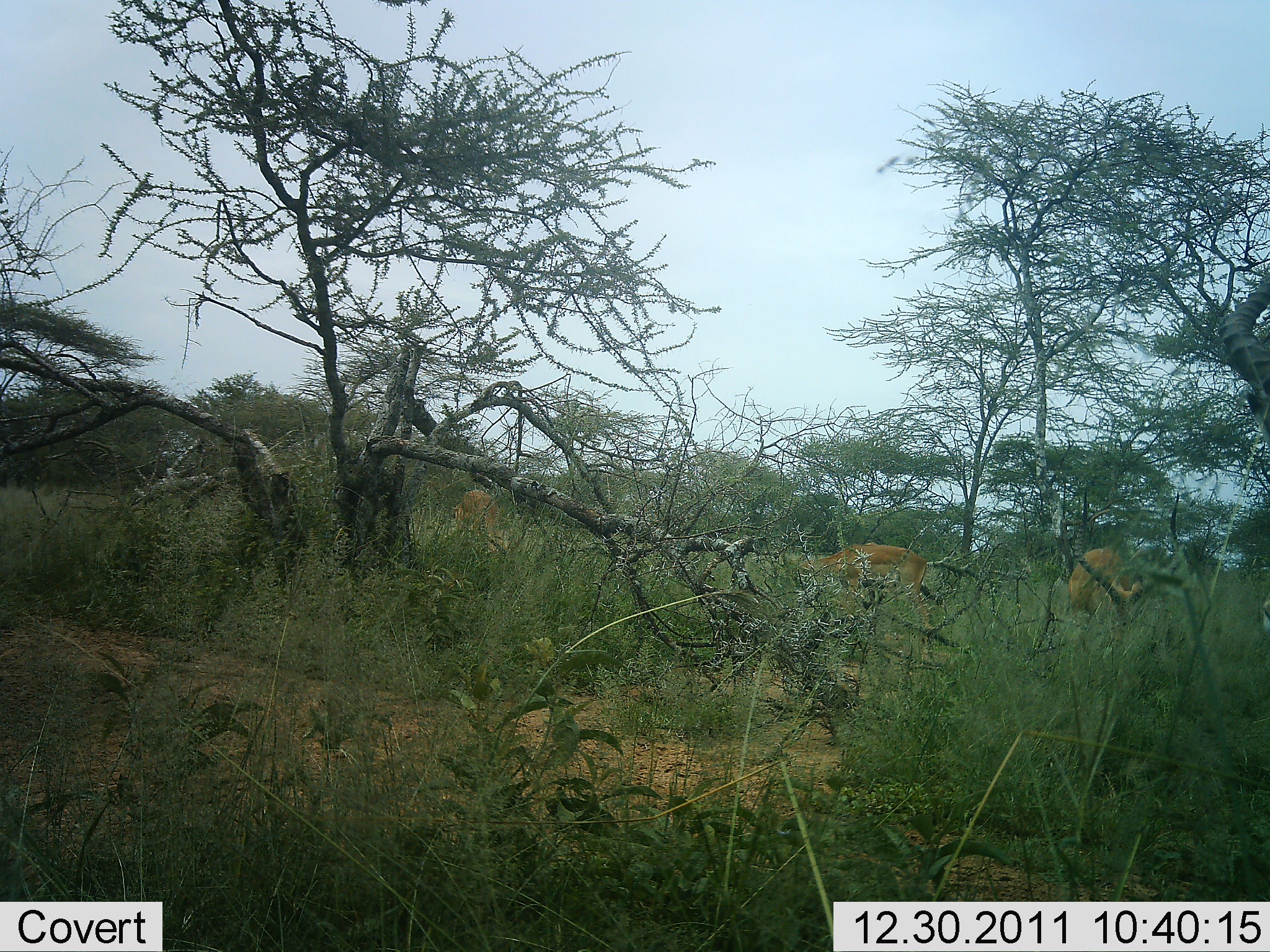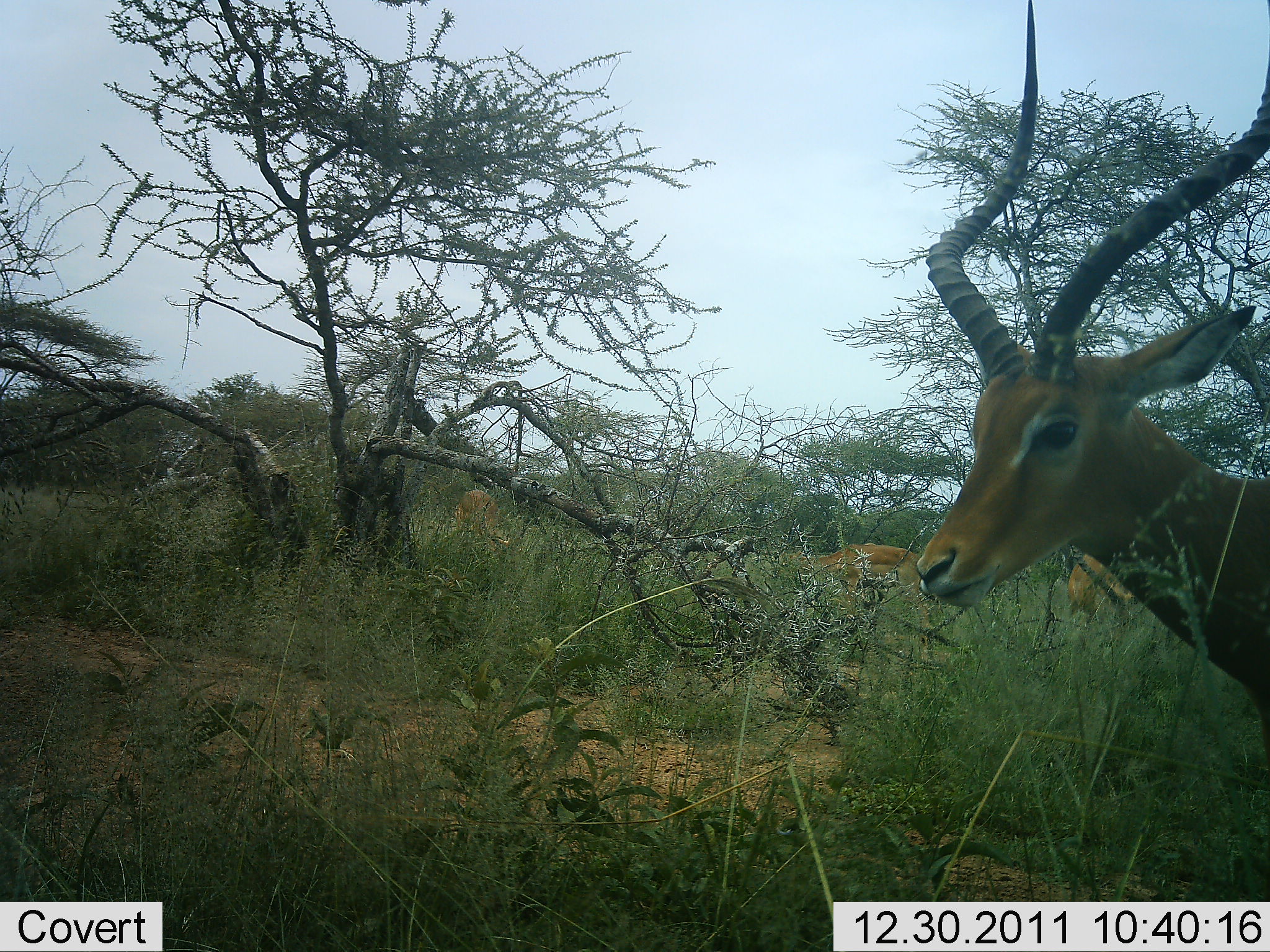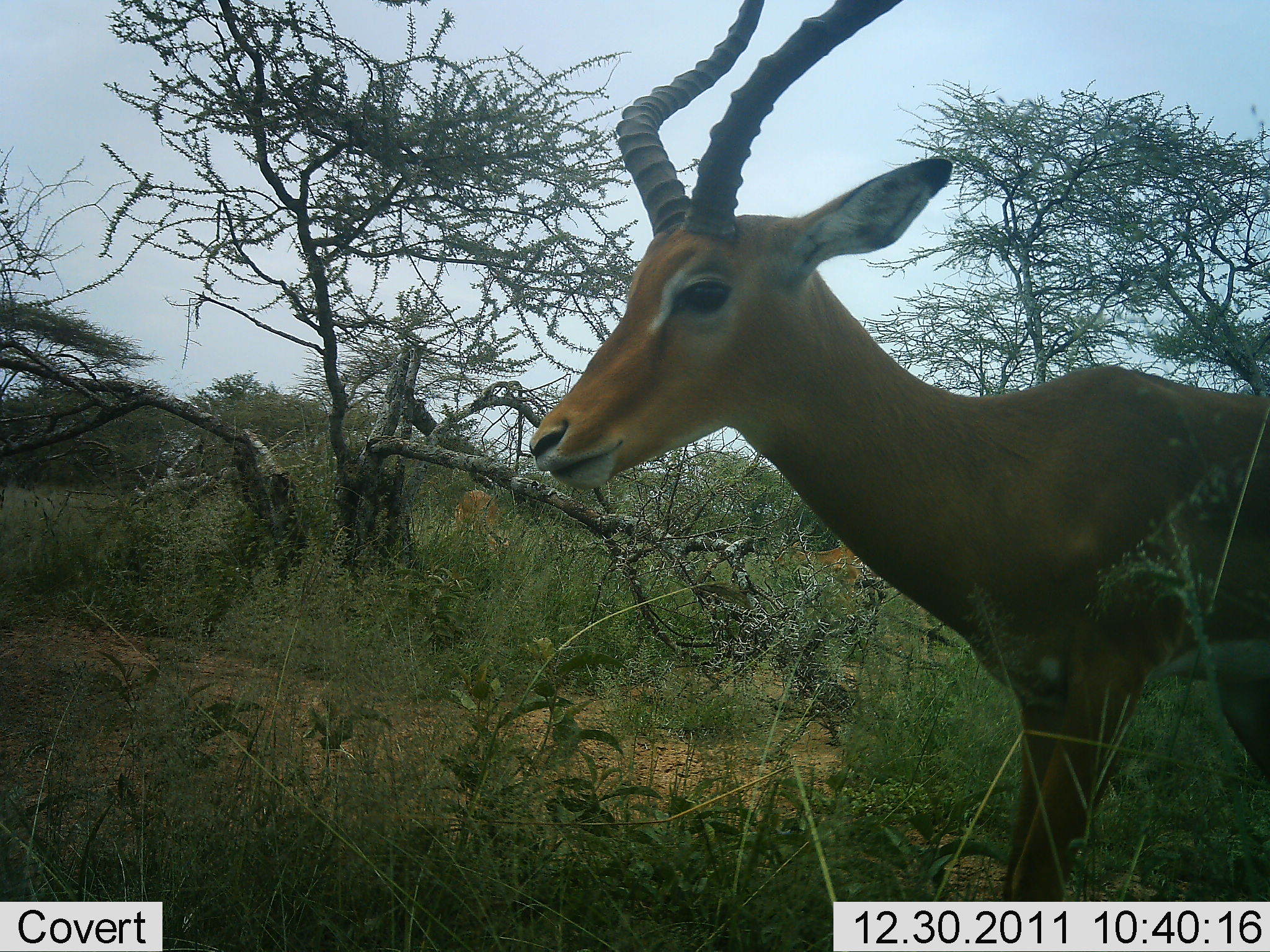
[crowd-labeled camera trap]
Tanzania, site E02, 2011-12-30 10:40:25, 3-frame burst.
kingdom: Animalia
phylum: Chordata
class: Mammalia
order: Artiodactyla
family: Bovidae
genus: Aepyceros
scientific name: Aepyceros melampus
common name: impala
Impala (Aepyceros melampus), count 4. Behavior (volunteer vote fractions): standing 27%, resting 0%, moving 91%, interacting 0%. Young present (vote fraction): 0%. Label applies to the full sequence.